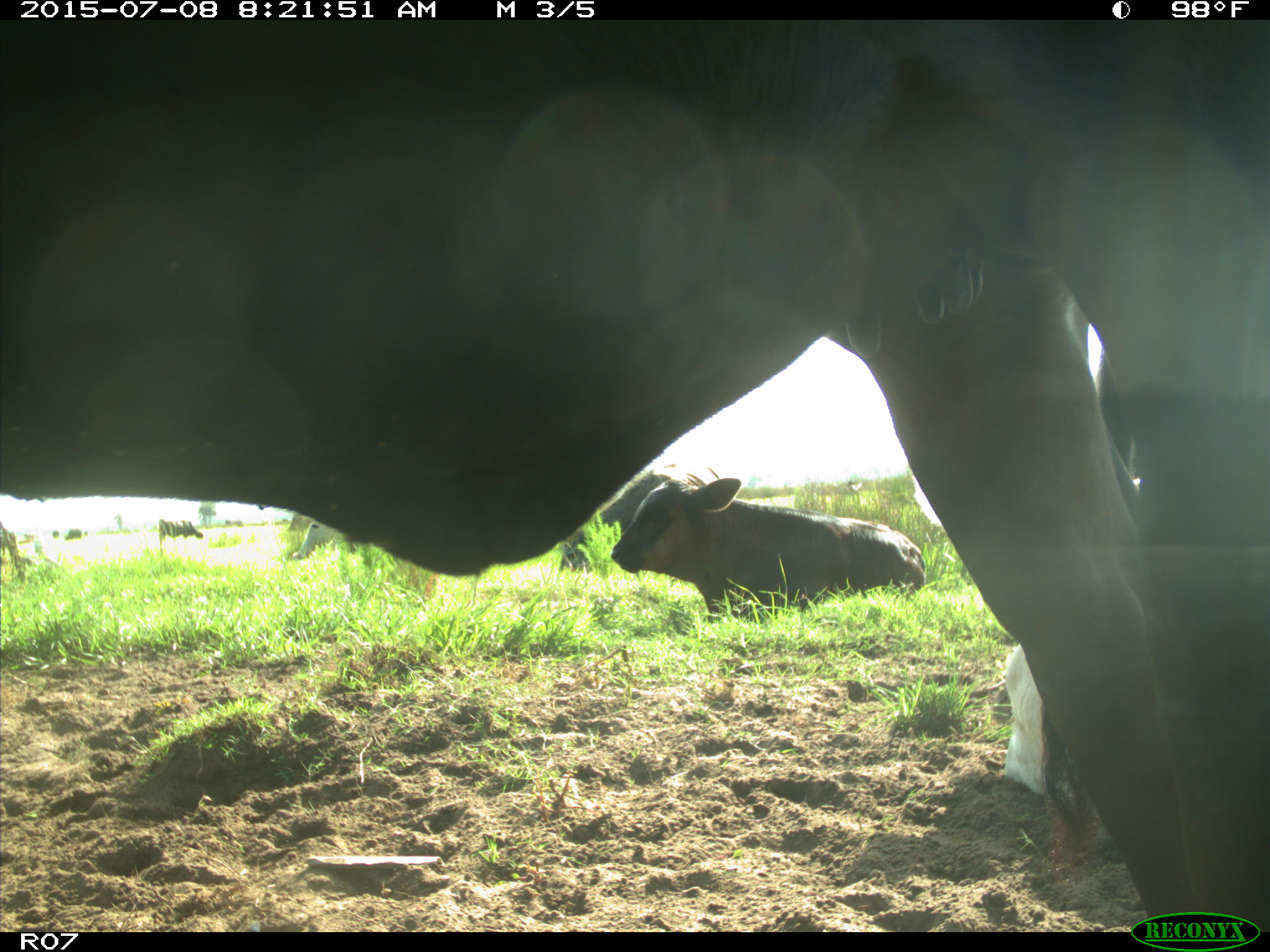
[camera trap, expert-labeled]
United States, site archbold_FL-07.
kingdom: Animalia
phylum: Chordata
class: Mammalia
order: Artiodactyla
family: Bovidae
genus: Bos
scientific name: Bos taurus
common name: domestic cow